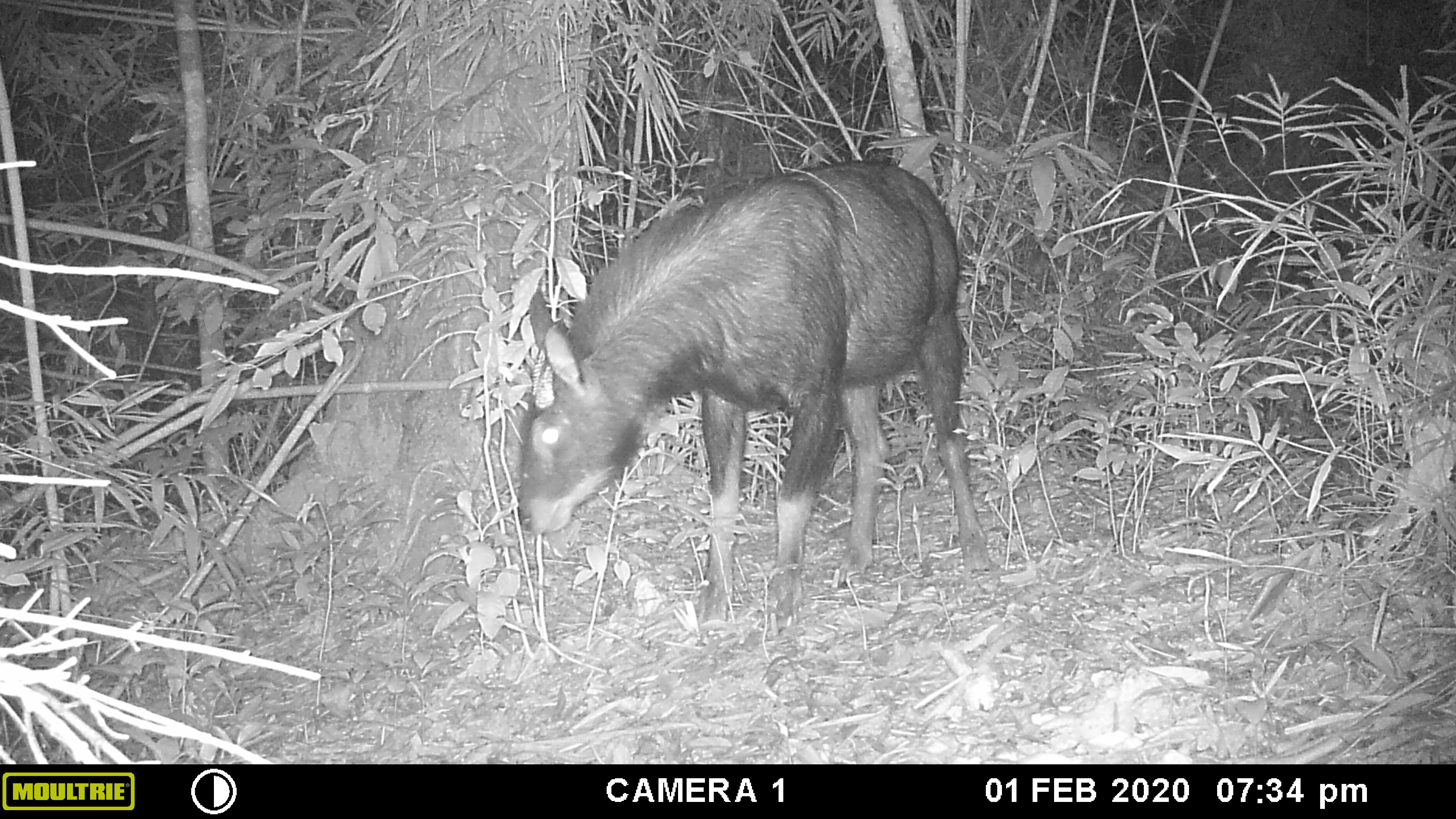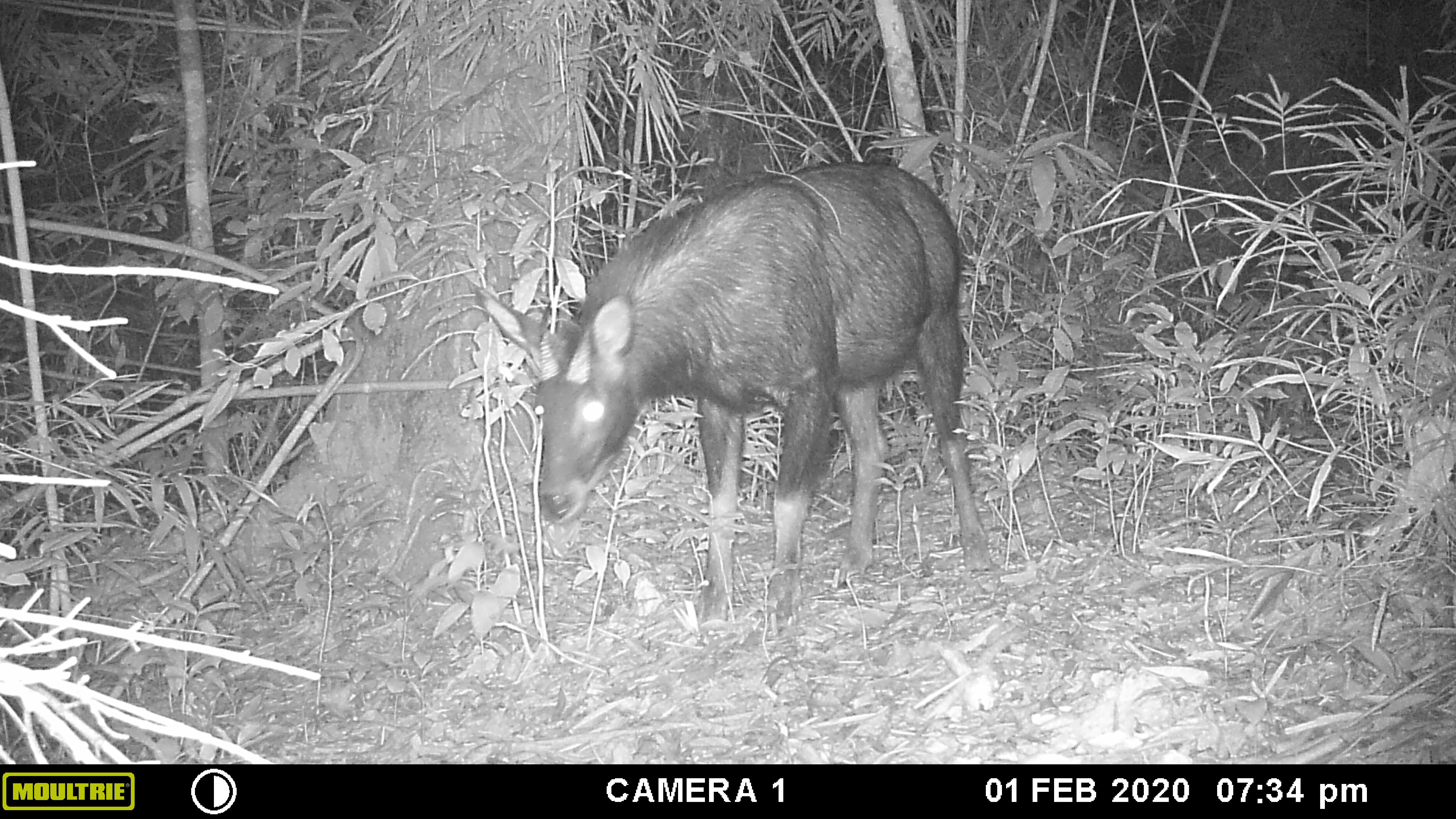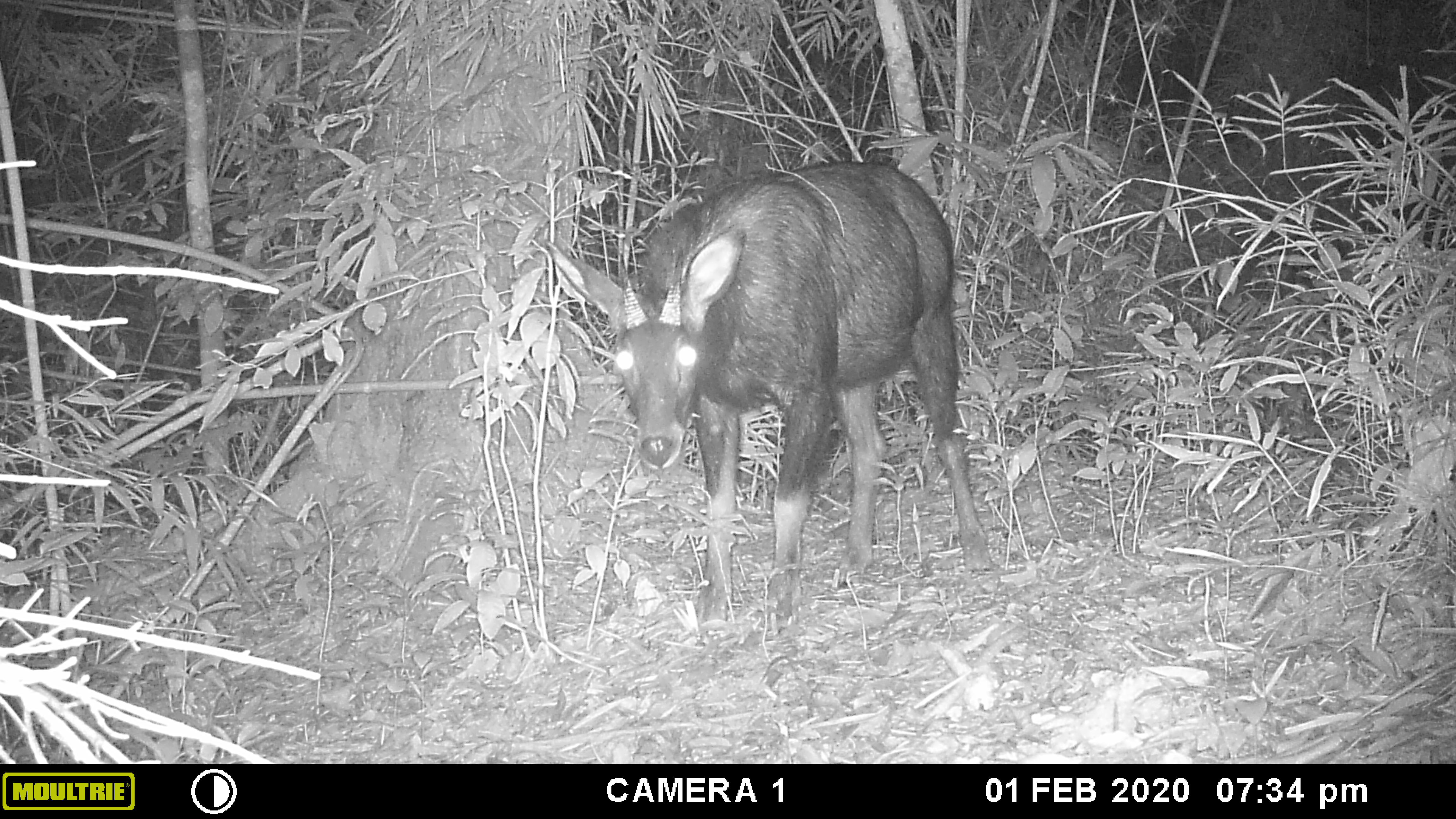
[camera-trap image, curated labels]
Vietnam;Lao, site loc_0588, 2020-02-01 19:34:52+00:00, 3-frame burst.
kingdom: Animalia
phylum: Chordata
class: Mammalia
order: Artiodactyla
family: Bovidae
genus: Capricornis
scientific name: Capricornis sumatraensis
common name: chinese serow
Chinese serow (Capricornis sumatraensis). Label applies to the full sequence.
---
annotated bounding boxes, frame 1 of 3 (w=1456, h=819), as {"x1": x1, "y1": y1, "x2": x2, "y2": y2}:
chinese serow: {"x1": 515, "y1": 157, "x2": 993, "y2": 636}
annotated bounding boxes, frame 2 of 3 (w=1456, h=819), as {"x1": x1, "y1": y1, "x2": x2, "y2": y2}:
chinese serow: {"x1": 471, "y1": 160, "x2": 1000, "y2": 643}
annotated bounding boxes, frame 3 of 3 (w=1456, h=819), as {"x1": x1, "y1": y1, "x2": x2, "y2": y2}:
chinese serow: {"x1": 553, "y1": 162, "x2": 998, "y2": 629}